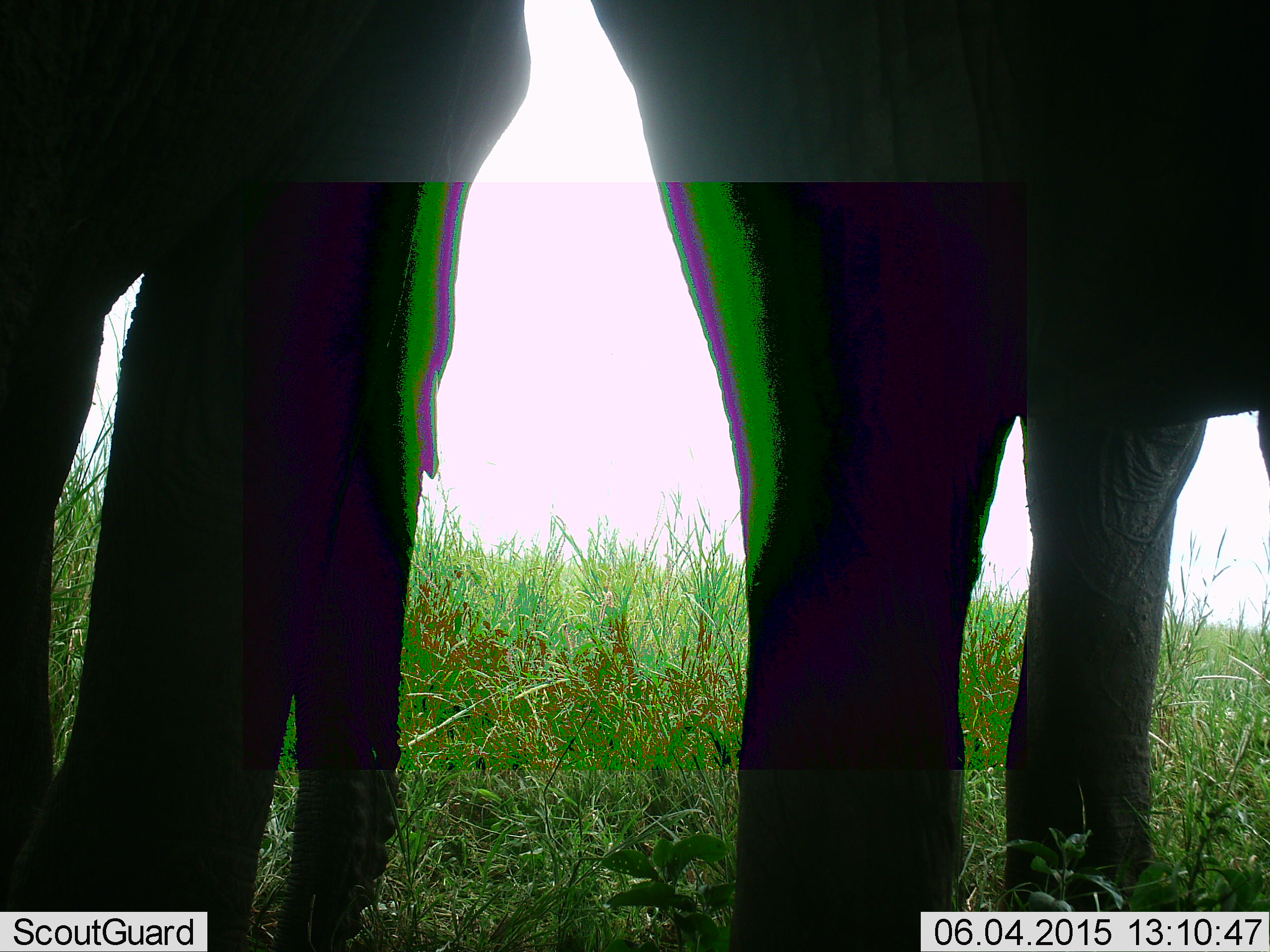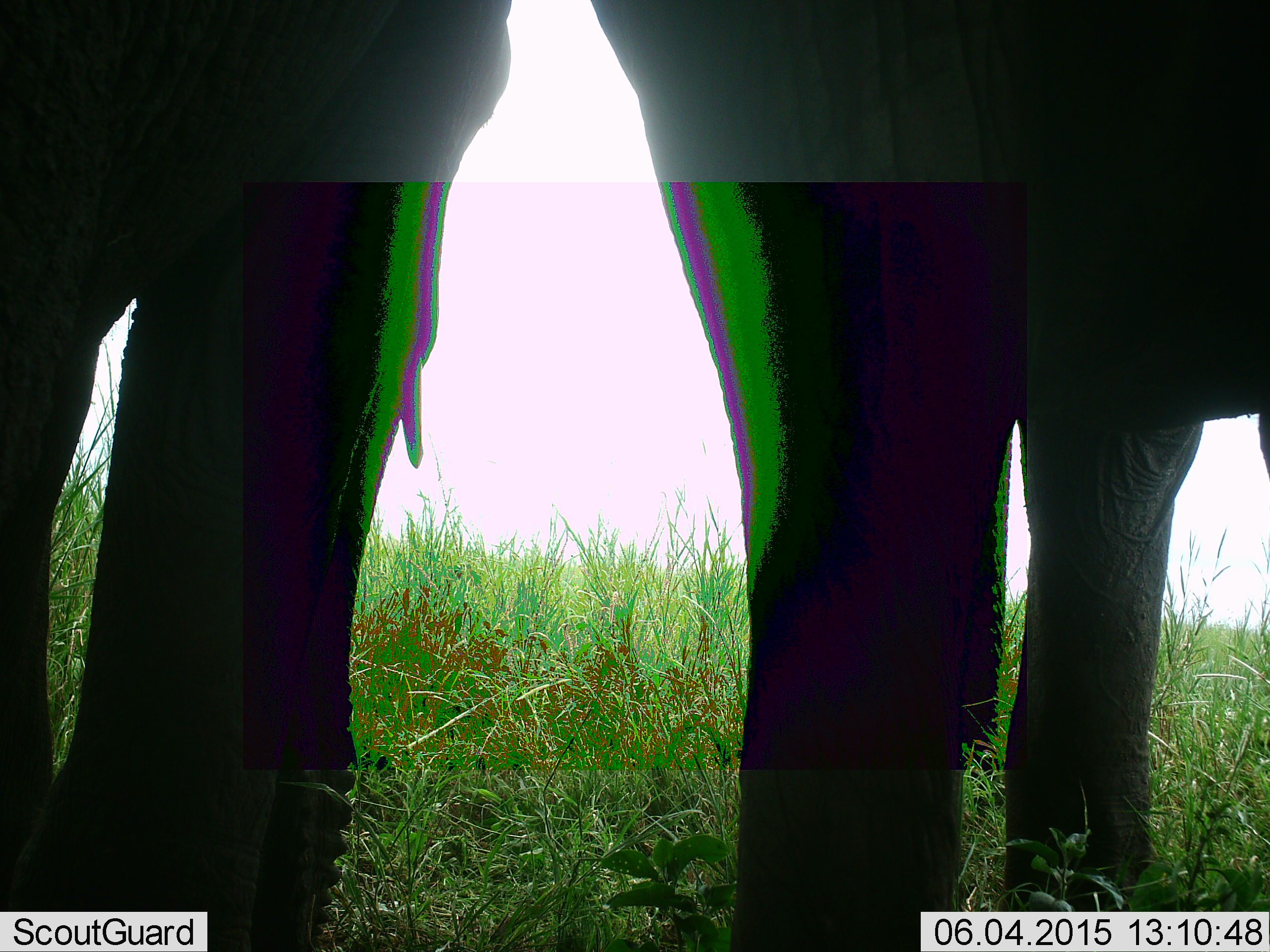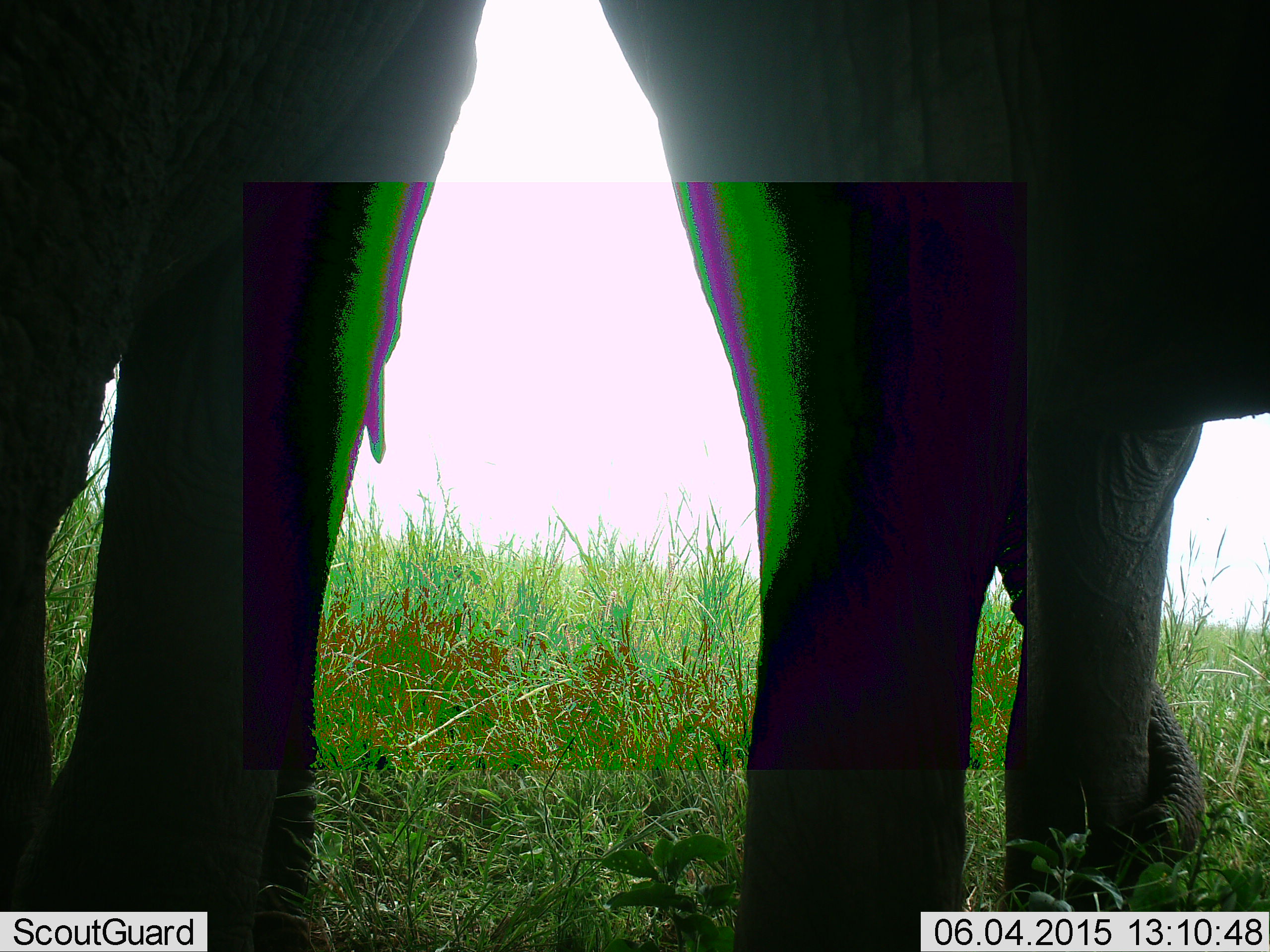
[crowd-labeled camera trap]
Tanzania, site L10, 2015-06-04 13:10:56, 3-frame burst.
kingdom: Animalia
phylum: Chordata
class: Mammalia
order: Proboscidea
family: Elephantidae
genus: Loxodonta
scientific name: Loxodonta africana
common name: african bush elephant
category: elephant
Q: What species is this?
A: Elephant (african bush elephant) (Loxodonta africana).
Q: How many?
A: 2.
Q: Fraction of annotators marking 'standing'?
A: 90%.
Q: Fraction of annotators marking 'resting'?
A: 0%.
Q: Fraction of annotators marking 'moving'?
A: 10%.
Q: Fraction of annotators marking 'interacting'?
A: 0%.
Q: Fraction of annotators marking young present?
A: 0%.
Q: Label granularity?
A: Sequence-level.